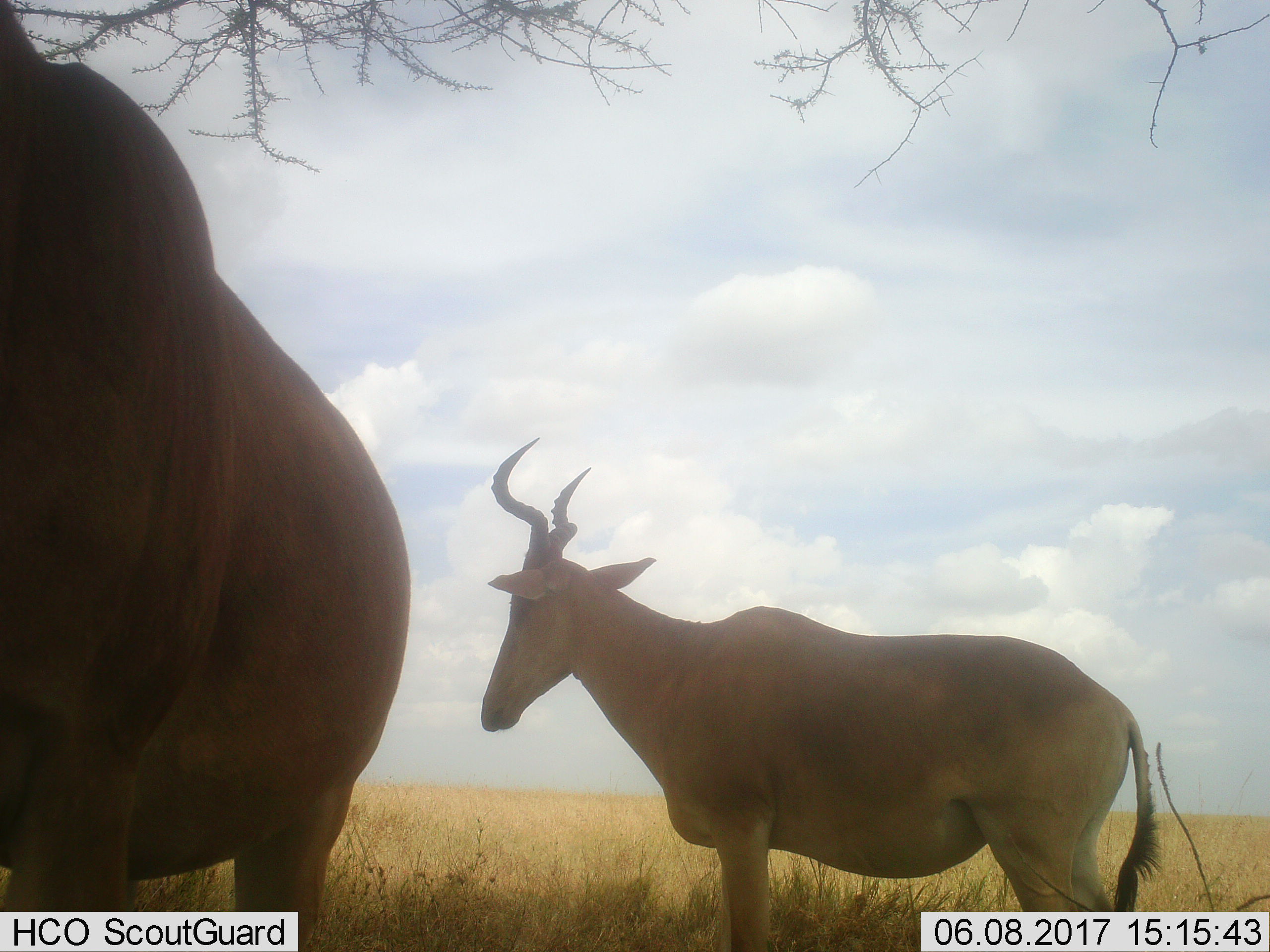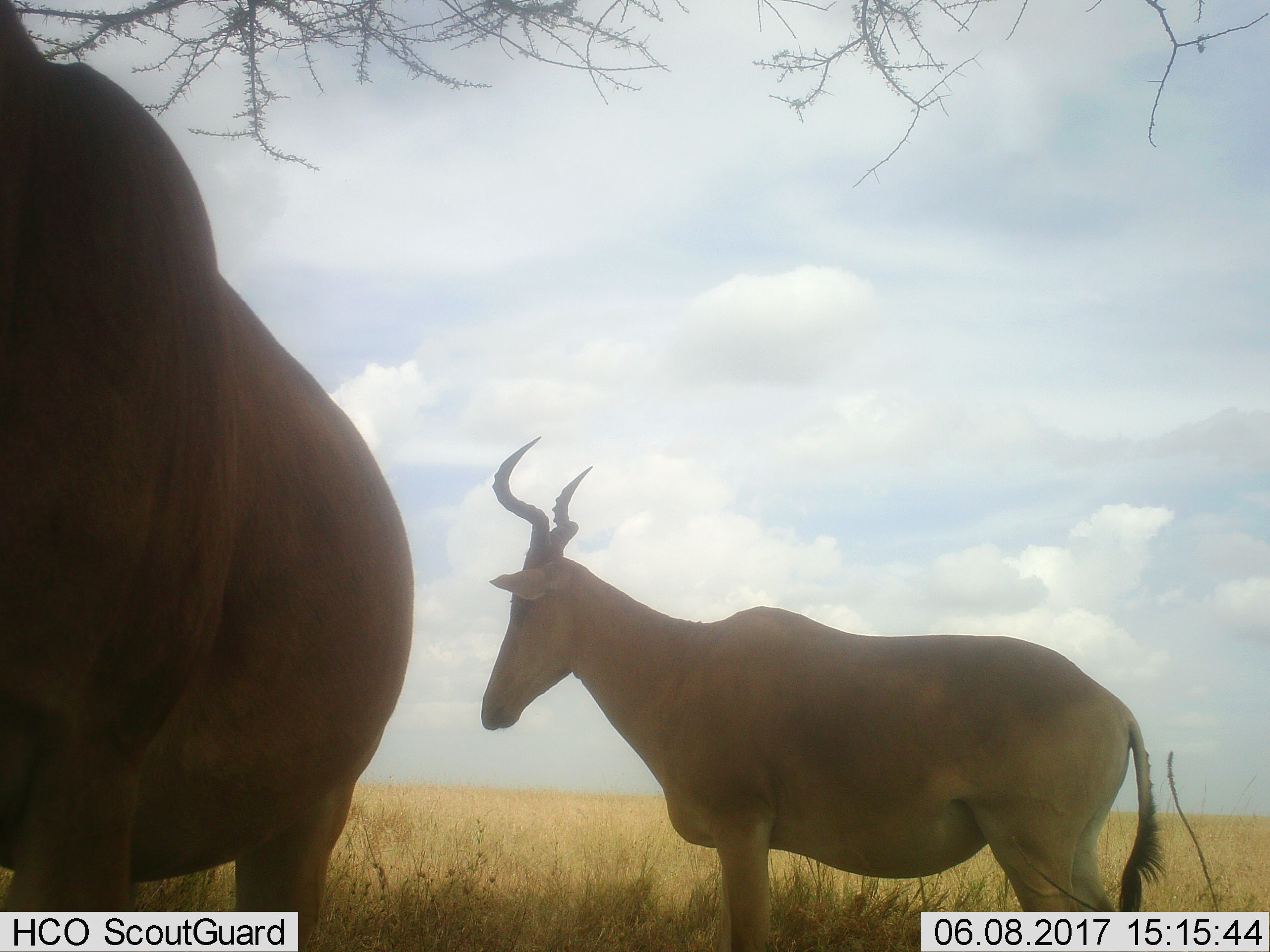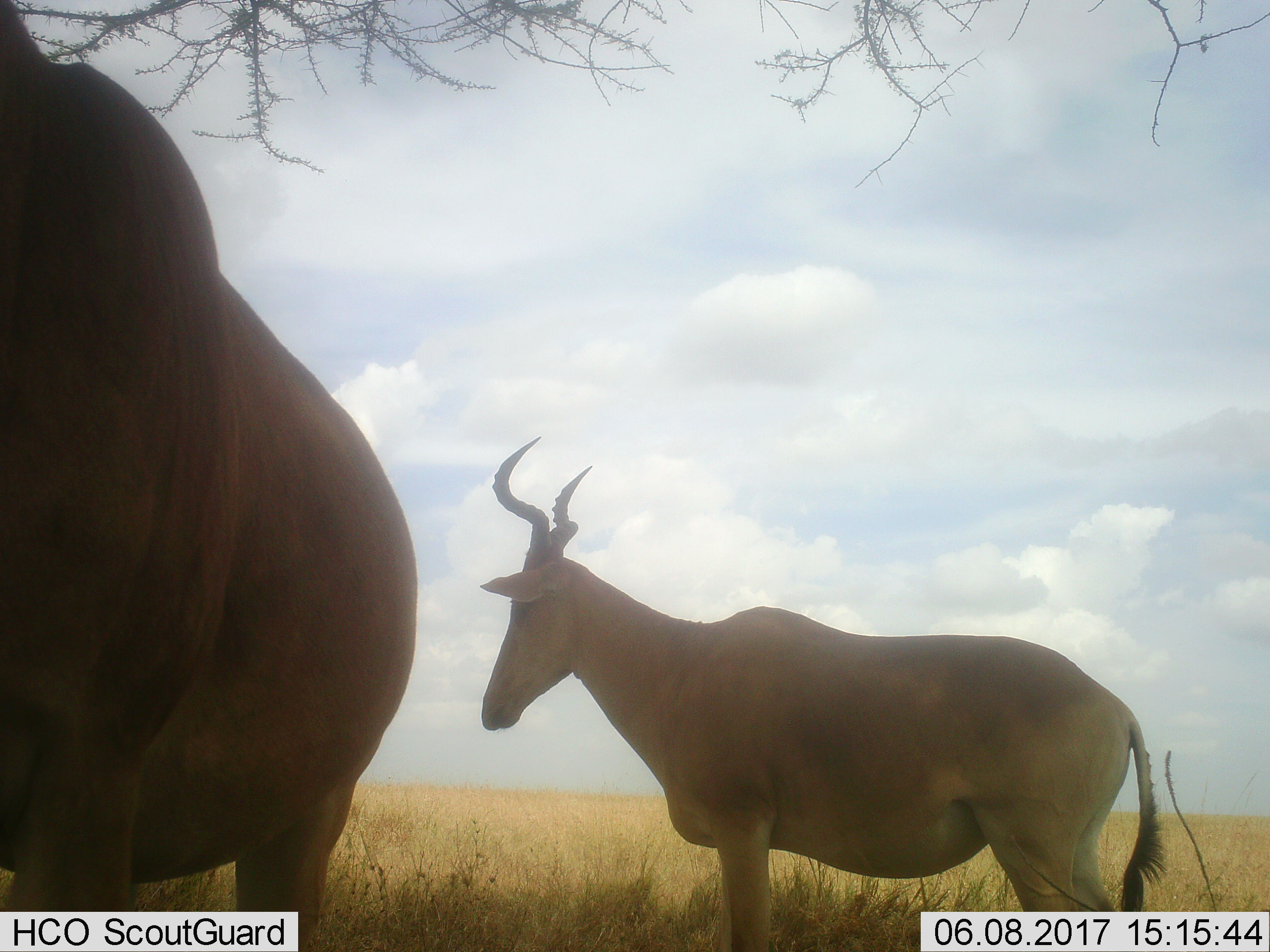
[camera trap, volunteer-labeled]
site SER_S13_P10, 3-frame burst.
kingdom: Animalia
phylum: Chordata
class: Mammalia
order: Artiodactyla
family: Bovidae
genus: Alcelaphus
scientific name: Alcelaphus buselaphus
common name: hartebeest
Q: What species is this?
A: Hartebeest (Alcelaphus buselaphus).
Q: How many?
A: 2.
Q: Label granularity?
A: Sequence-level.